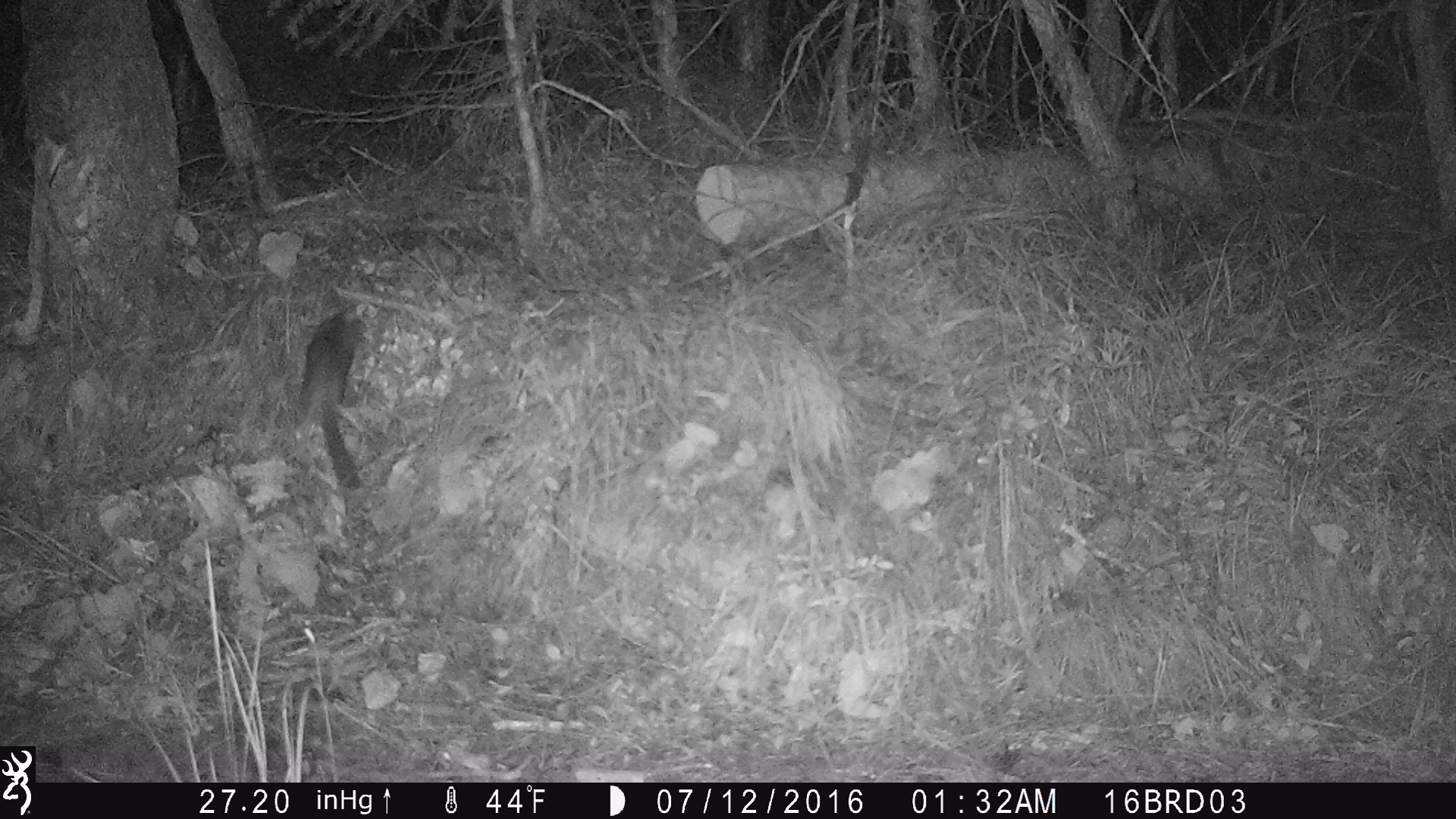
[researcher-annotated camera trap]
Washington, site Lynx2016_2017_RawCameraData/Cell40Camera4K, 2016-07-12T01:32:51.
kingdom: Animalia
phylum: Chordata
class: Mammalia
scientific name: Mammalia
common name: small mammal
Small mammal (Mammalia). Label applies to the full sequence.